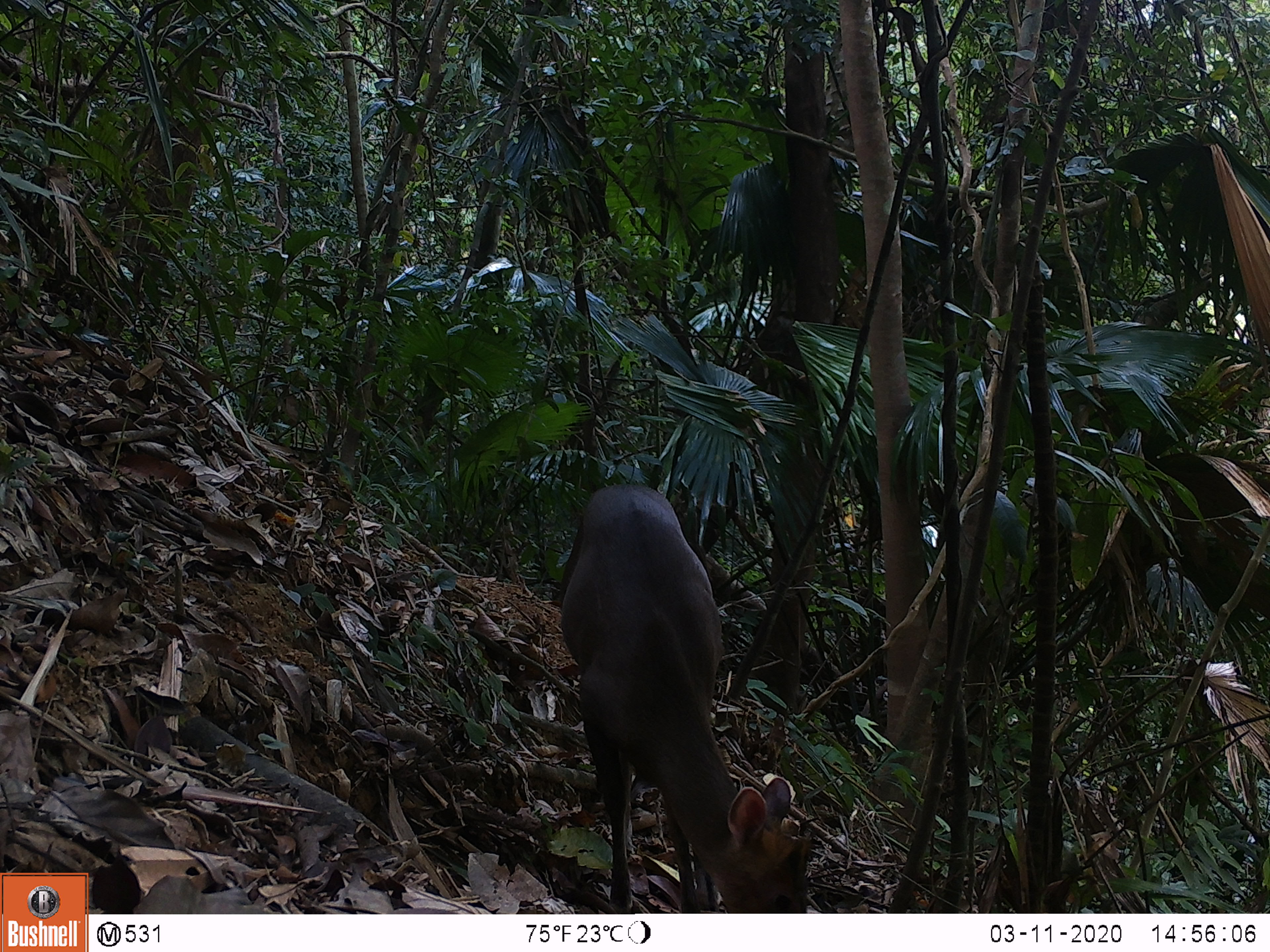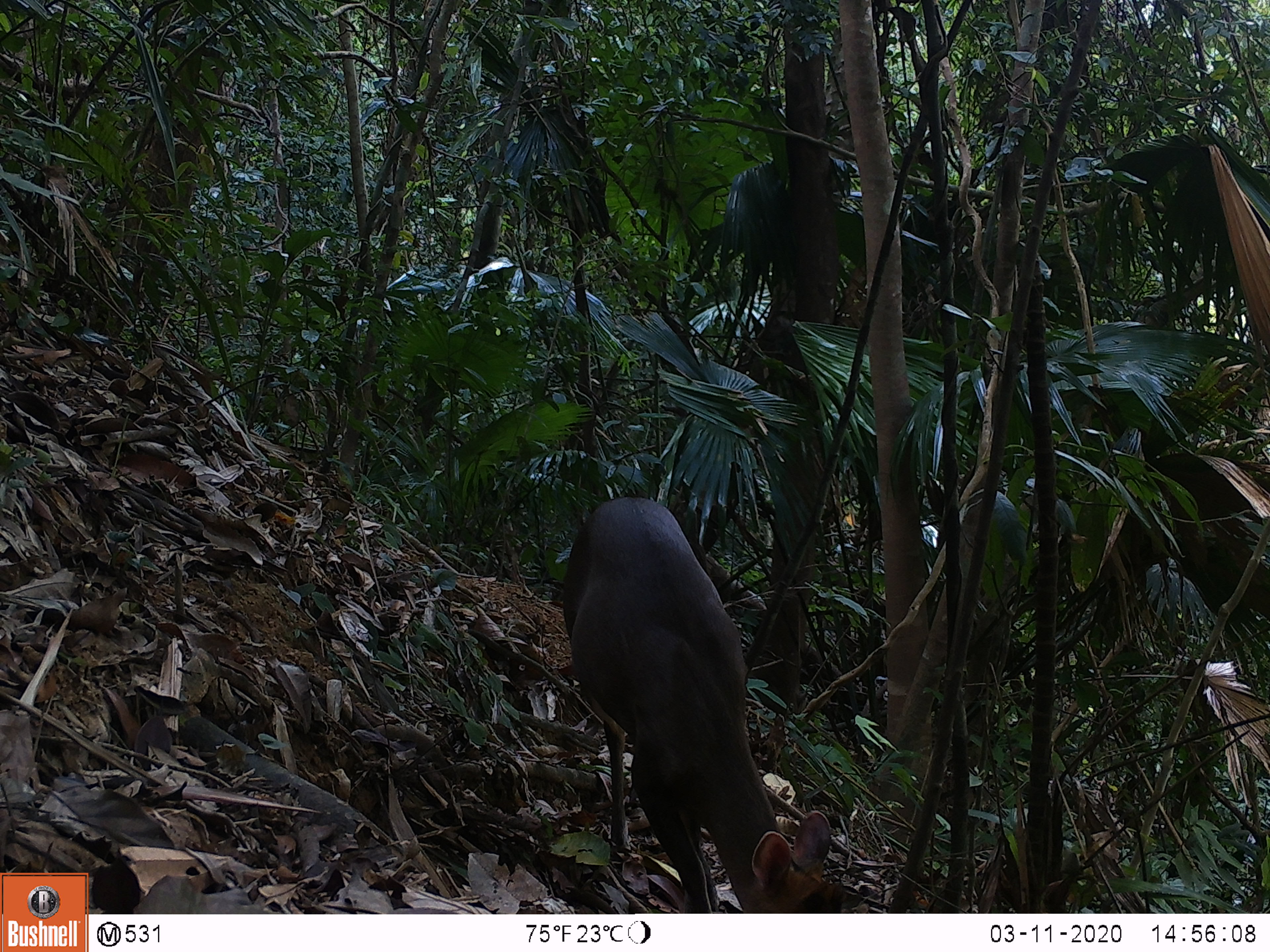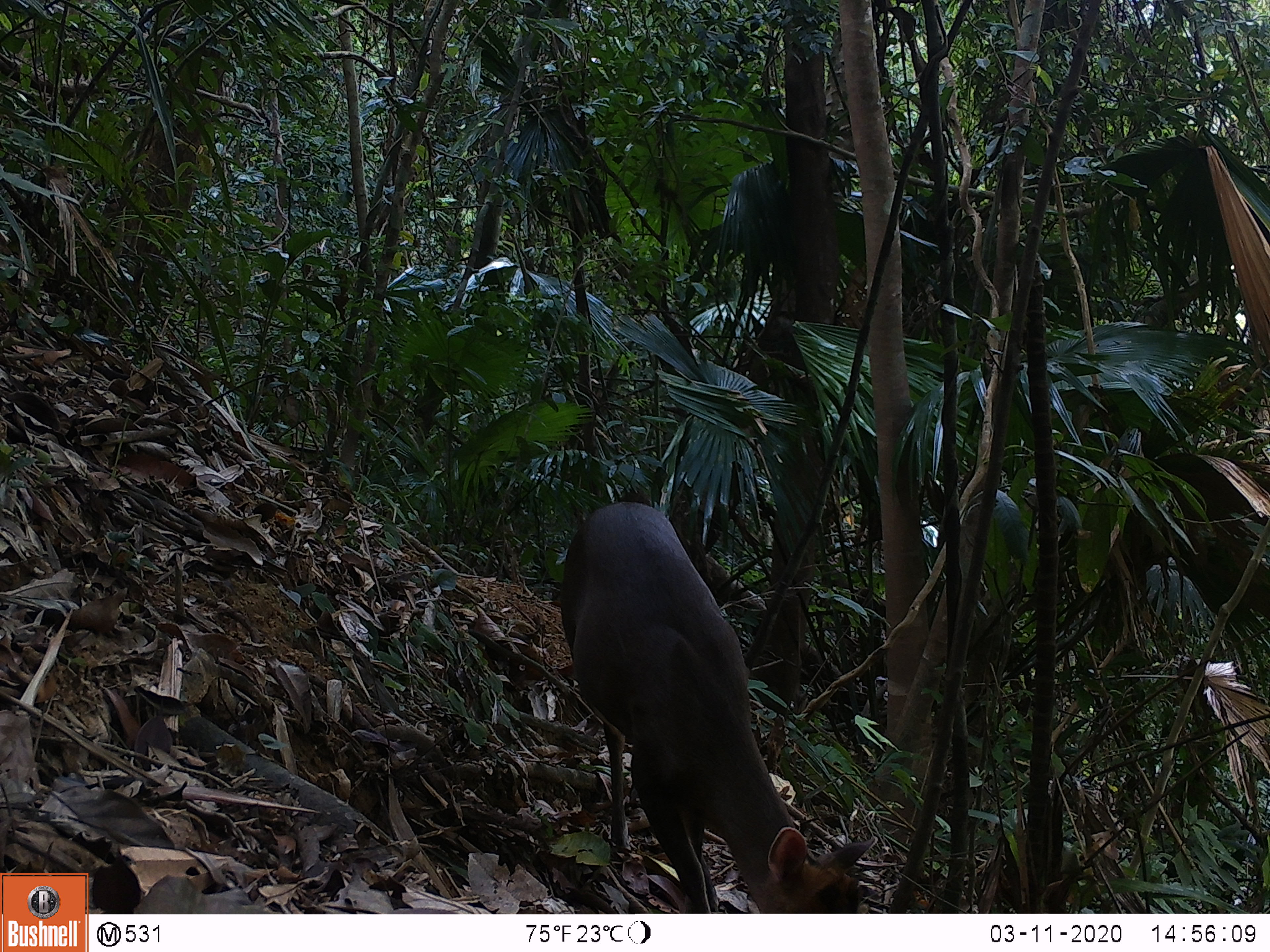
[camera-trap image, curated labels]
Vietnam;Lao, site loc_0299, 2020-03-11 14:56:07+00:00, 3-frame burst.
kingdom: Animalia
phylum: Chordata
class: Mammalia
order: Artiodactyla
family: Cervidae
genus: Muntiacus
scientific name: Muntiacus rooseveltorum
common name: roosevelt's muntjac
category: roosevelts muntjac group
Roosevelts muntjac group (roosevelt's muntjac) (Muntiacus rooseveltorum). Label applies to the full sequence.